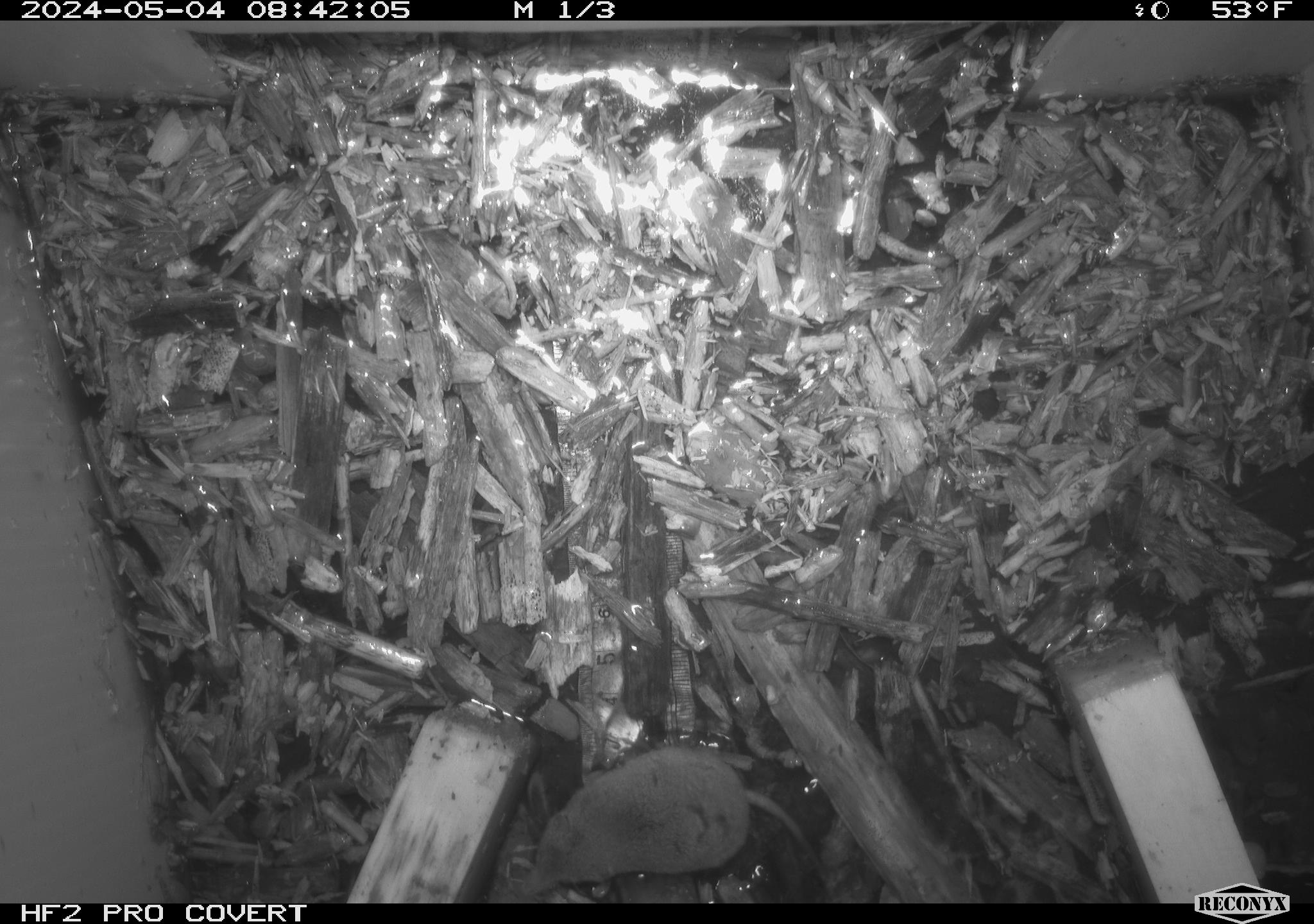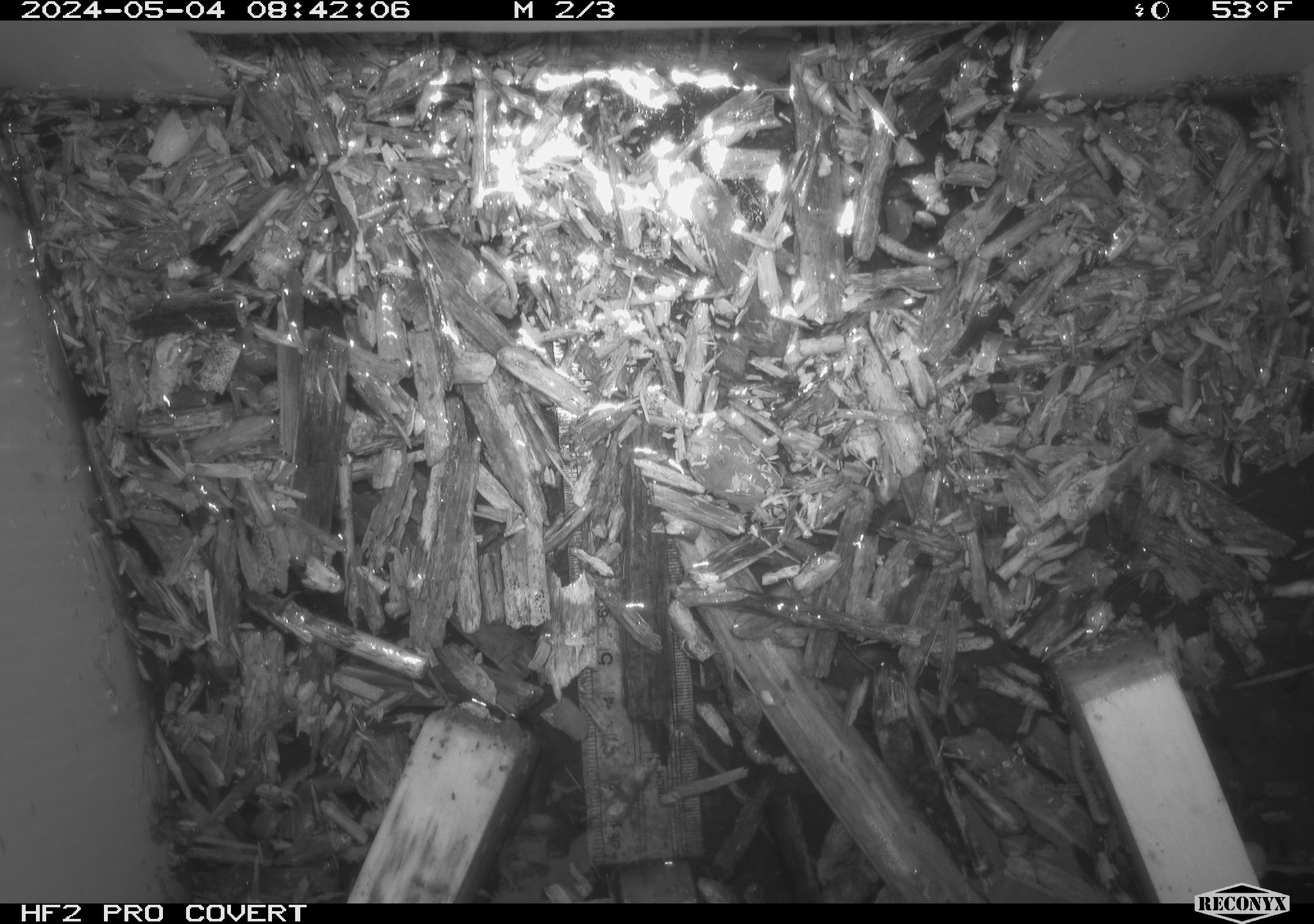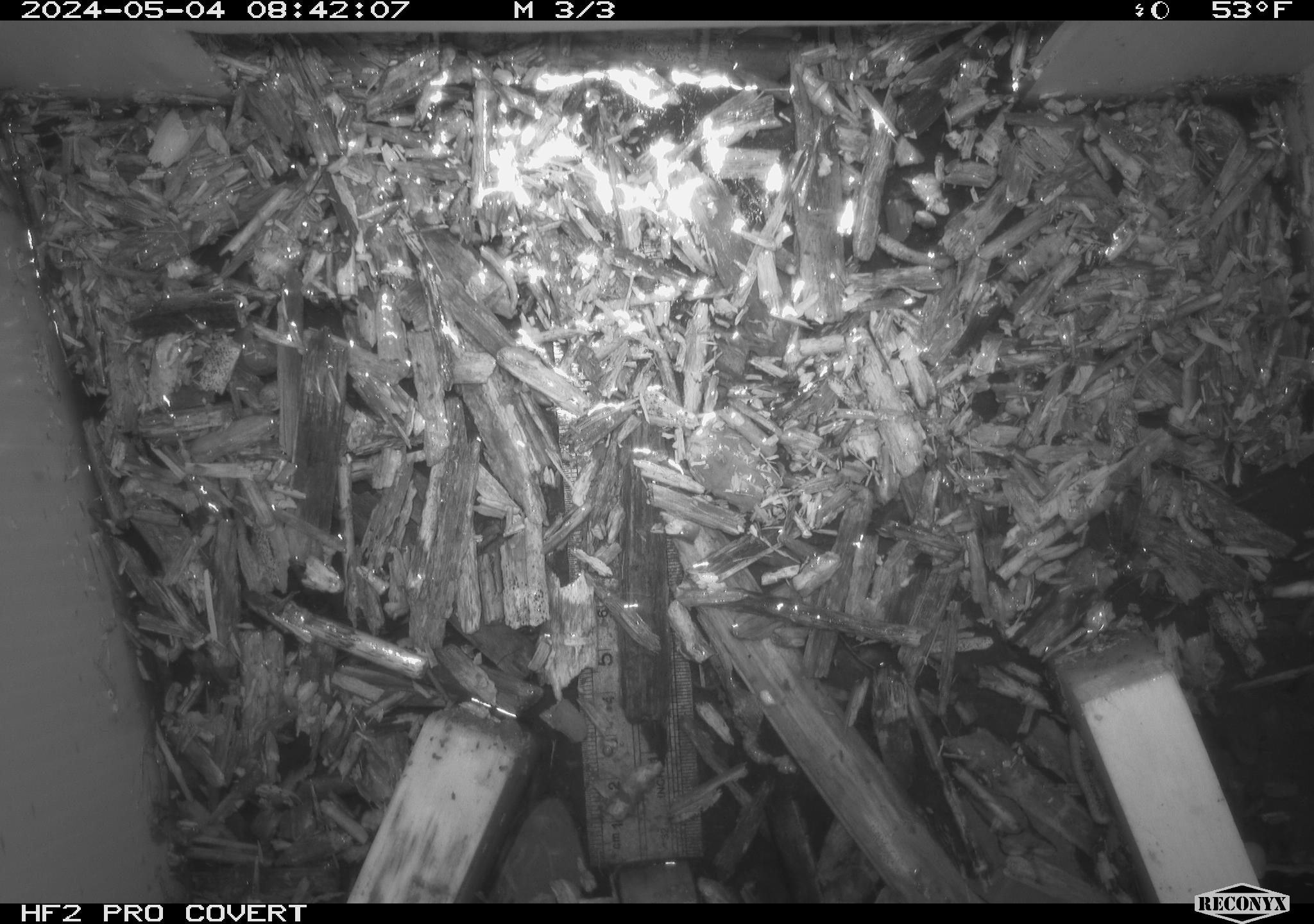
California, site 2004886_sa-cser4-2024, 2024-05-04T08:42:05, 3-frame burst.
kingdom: Animalia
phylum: Chordata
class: Mammalia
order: Eulipotyphla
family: Soricidae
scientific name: Soricidae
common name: shrews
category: soricidae family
Soricidae family (shrews) (Soricidae).